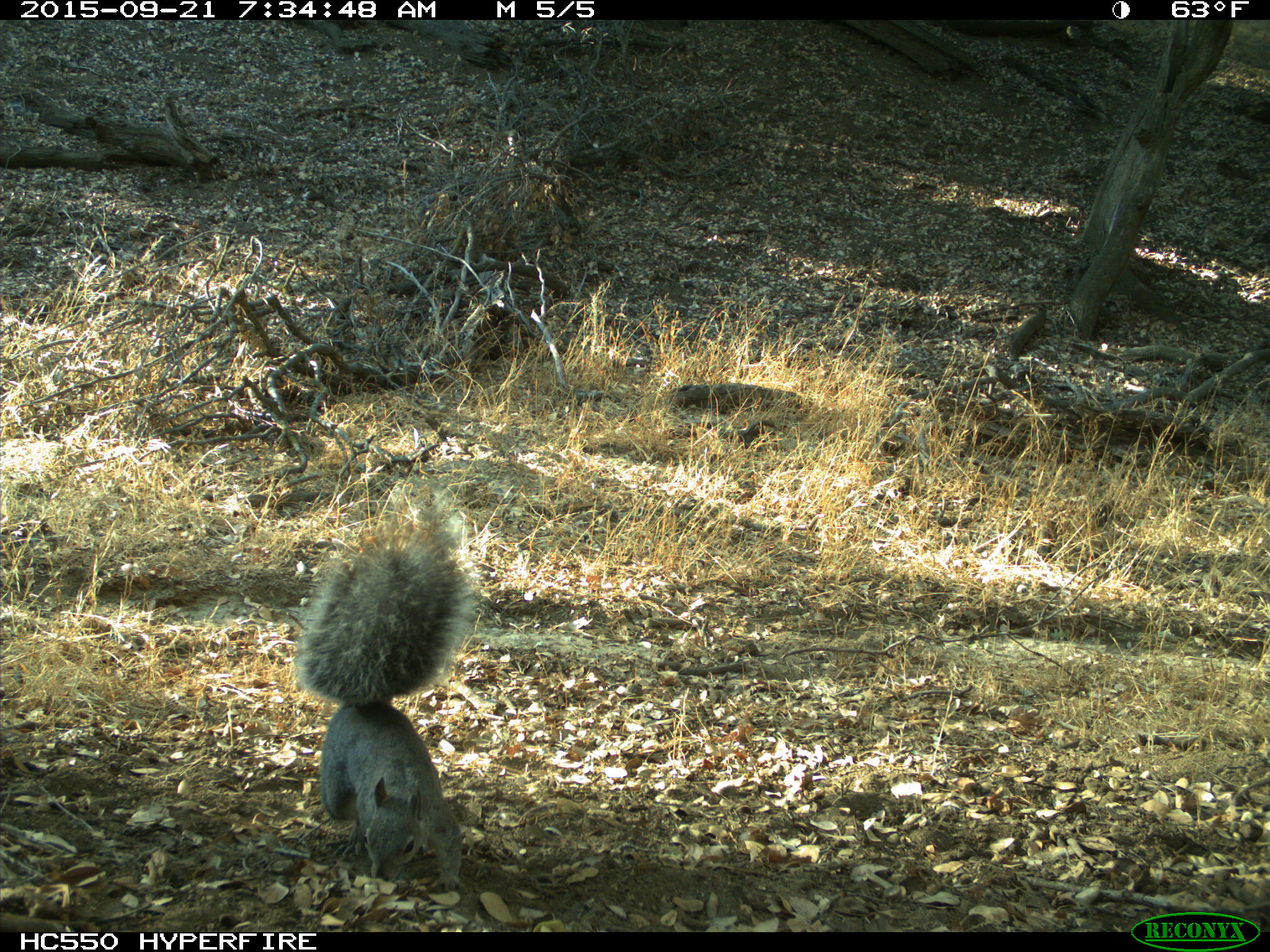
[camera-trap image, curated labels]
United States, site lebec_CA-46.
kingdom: Animalia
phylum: Chordata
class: Mammalia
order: Rodentia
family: Sciuridae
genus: Sciurus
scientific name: Sciurus carolinensis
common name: eastern gray squirrel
Sciurus carolinensis (eastern gray squirrel).